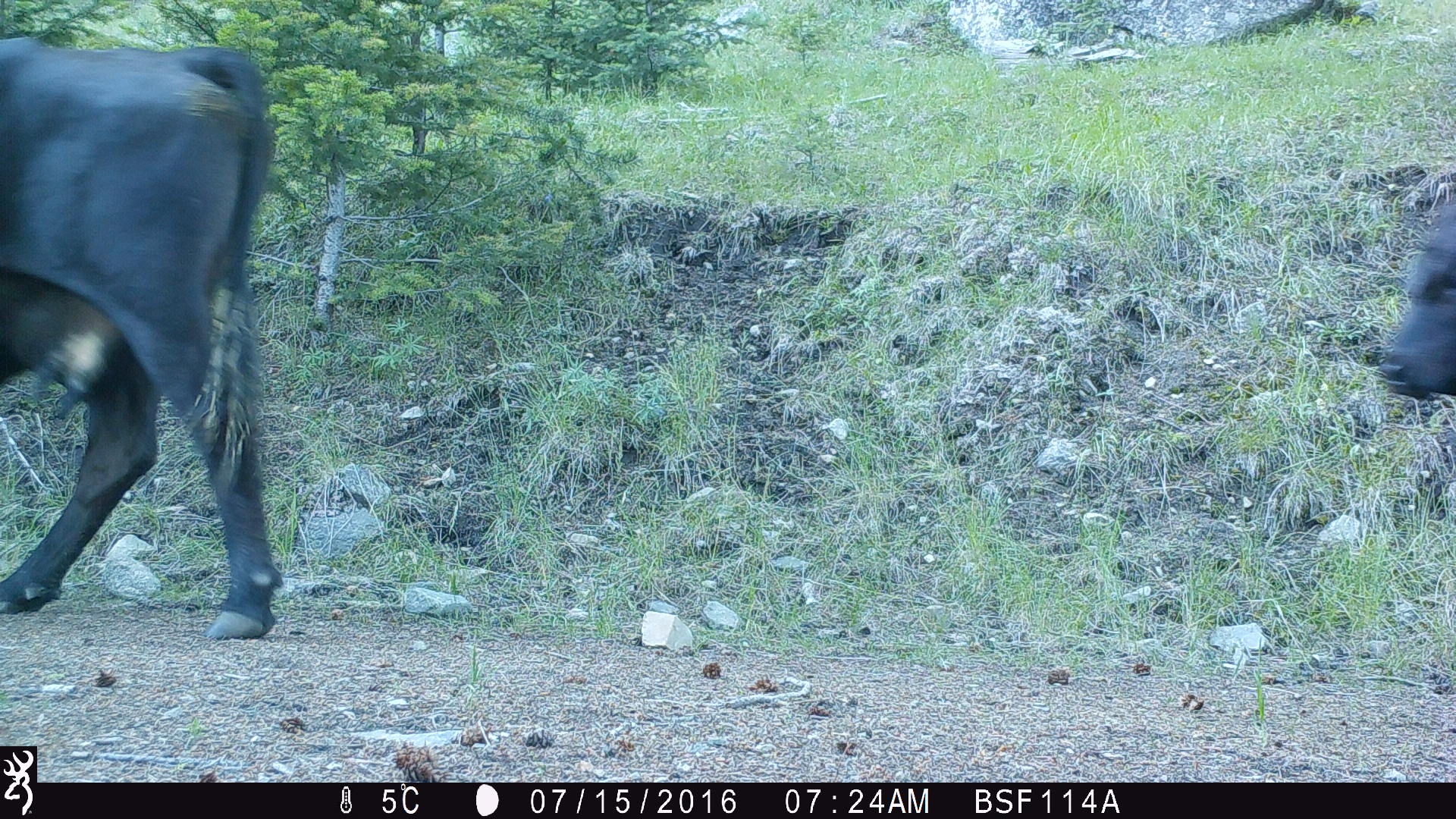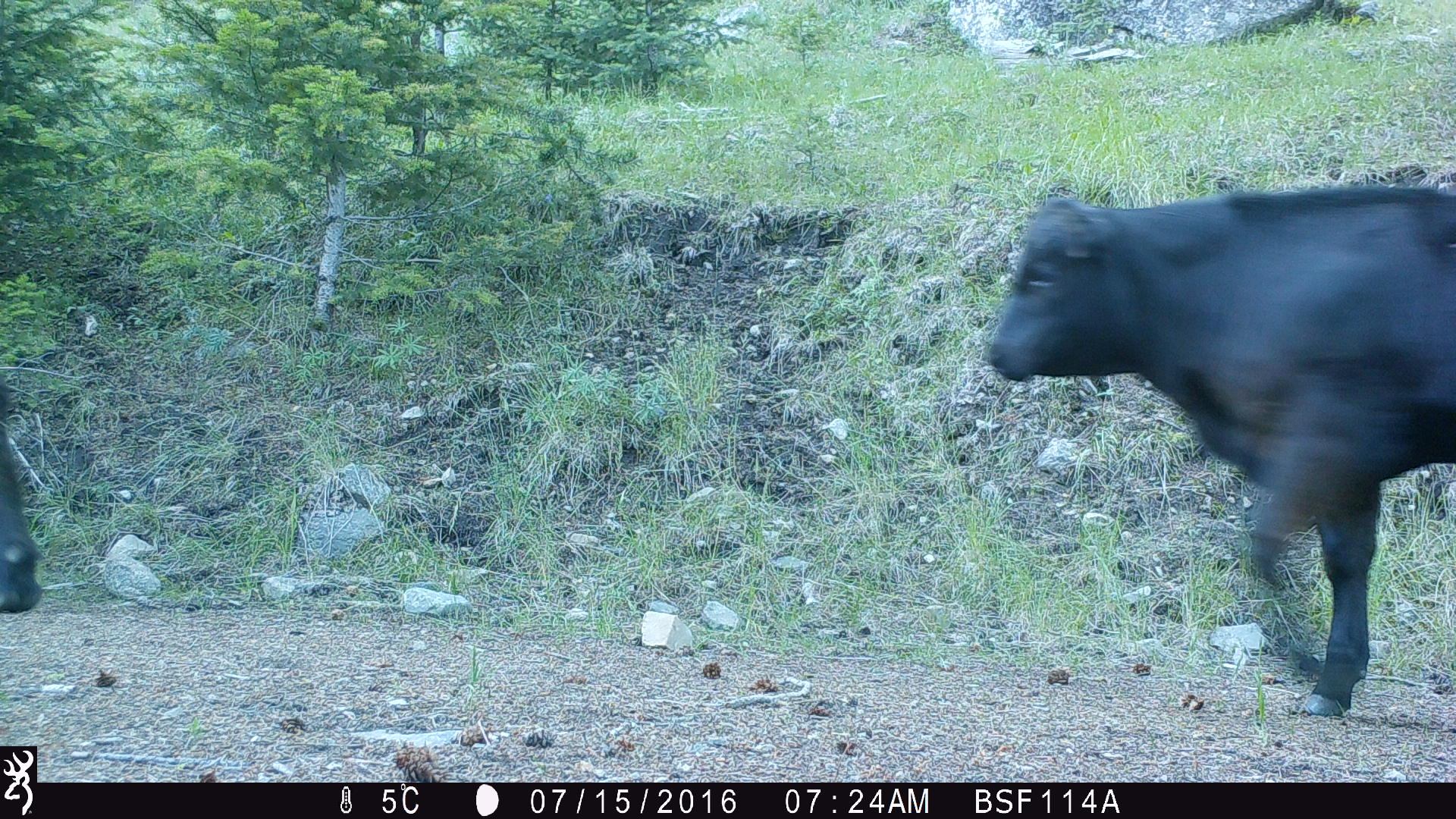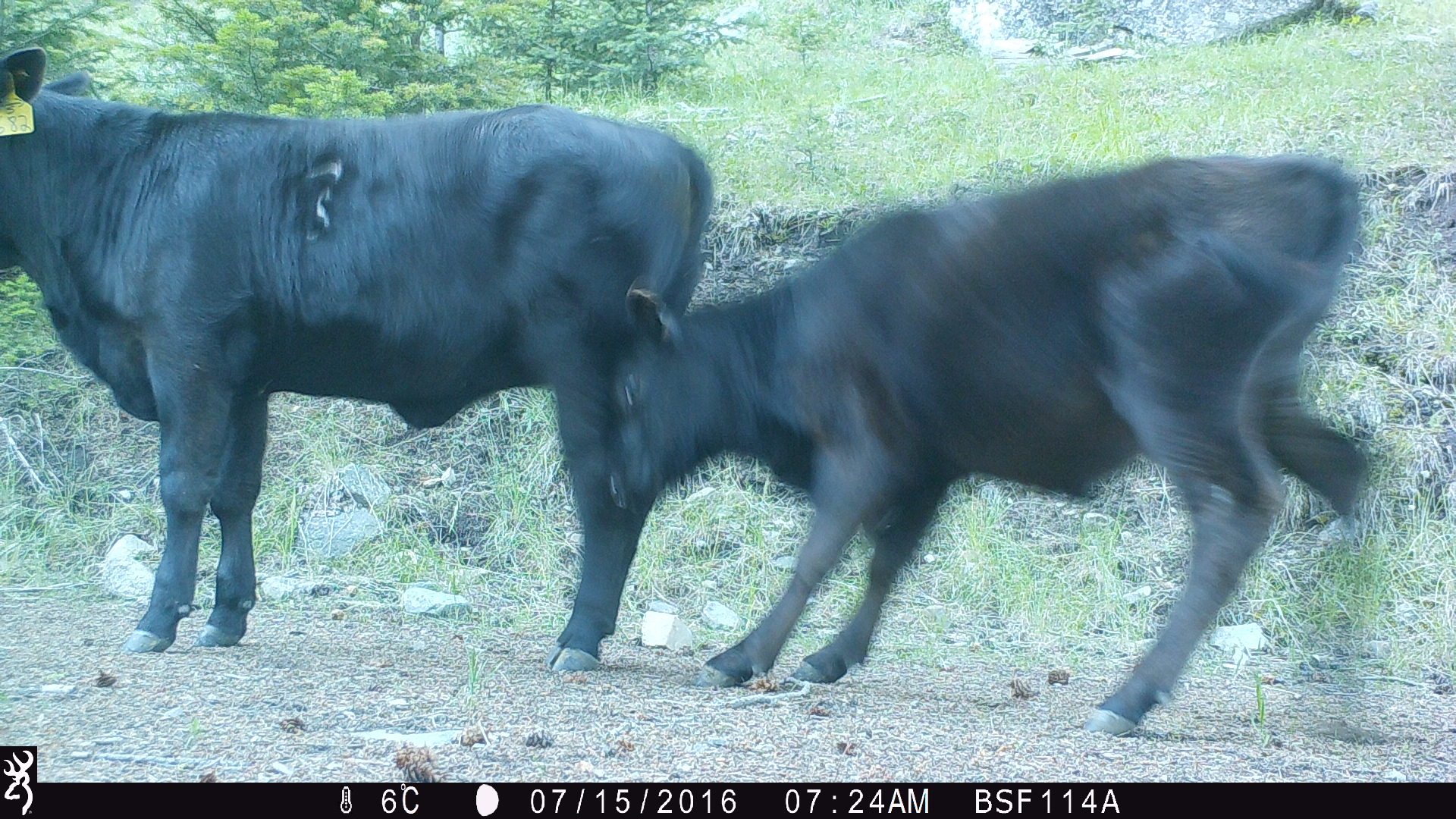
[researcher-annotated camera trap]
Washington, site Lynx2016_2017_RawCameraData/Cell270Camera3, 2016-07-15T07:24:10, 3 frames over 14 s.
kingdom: Animalia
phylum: Chordata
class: Mammalia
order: Artiodactyla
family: Bovidae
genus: Bos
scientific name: Bos taurus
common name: domestic cattle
Domestic cattle (Bos taurus). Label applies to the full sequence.